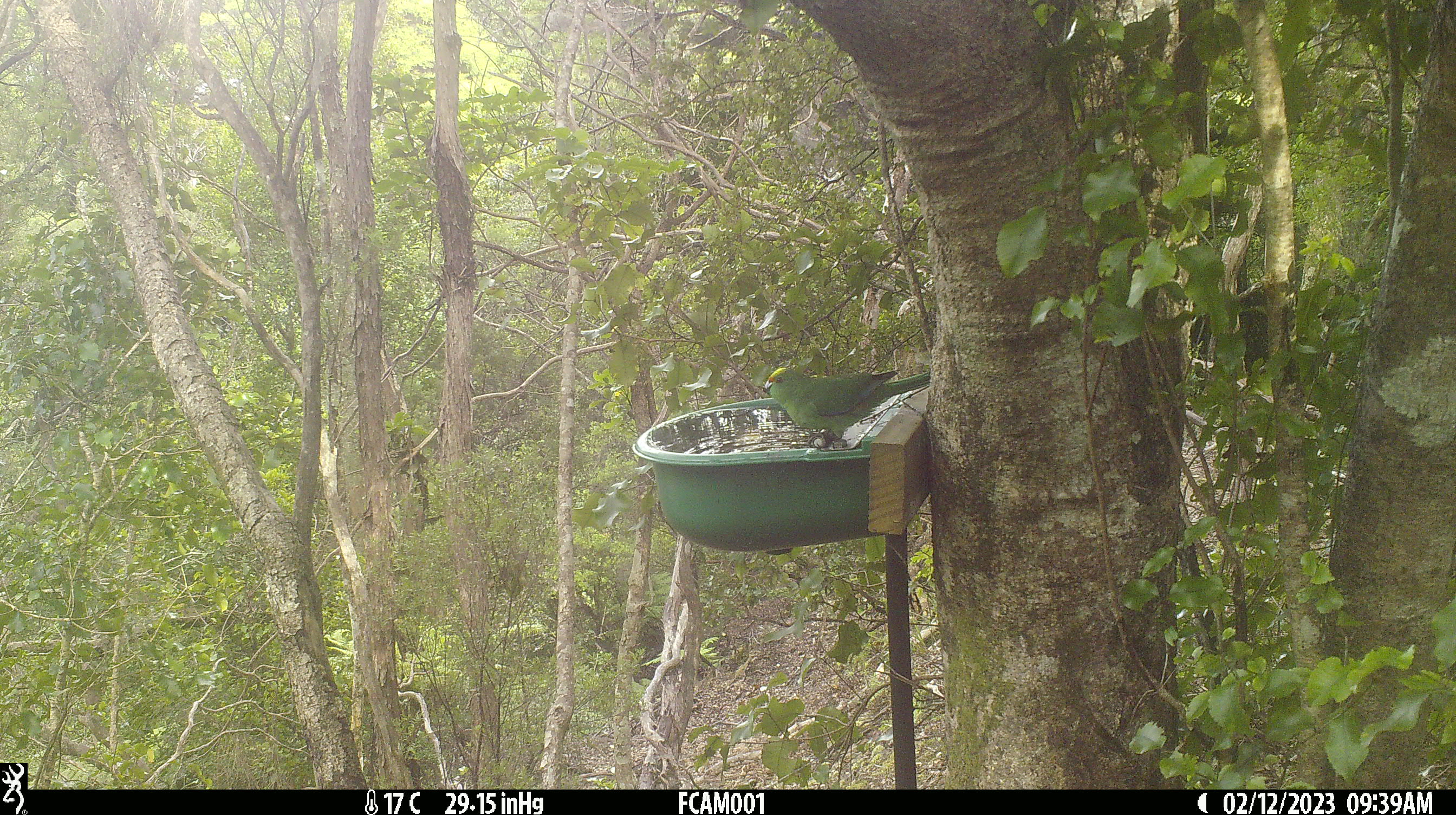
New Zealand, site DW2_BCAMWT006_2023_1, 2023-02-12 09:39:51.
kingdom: Animalia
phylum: Chordata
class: Aves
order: Psittaciformes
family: Psittaculidae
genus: Cyanoramphus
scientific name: Cyanoramphus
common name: parakeet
Parakeet (Cyanoramphus).